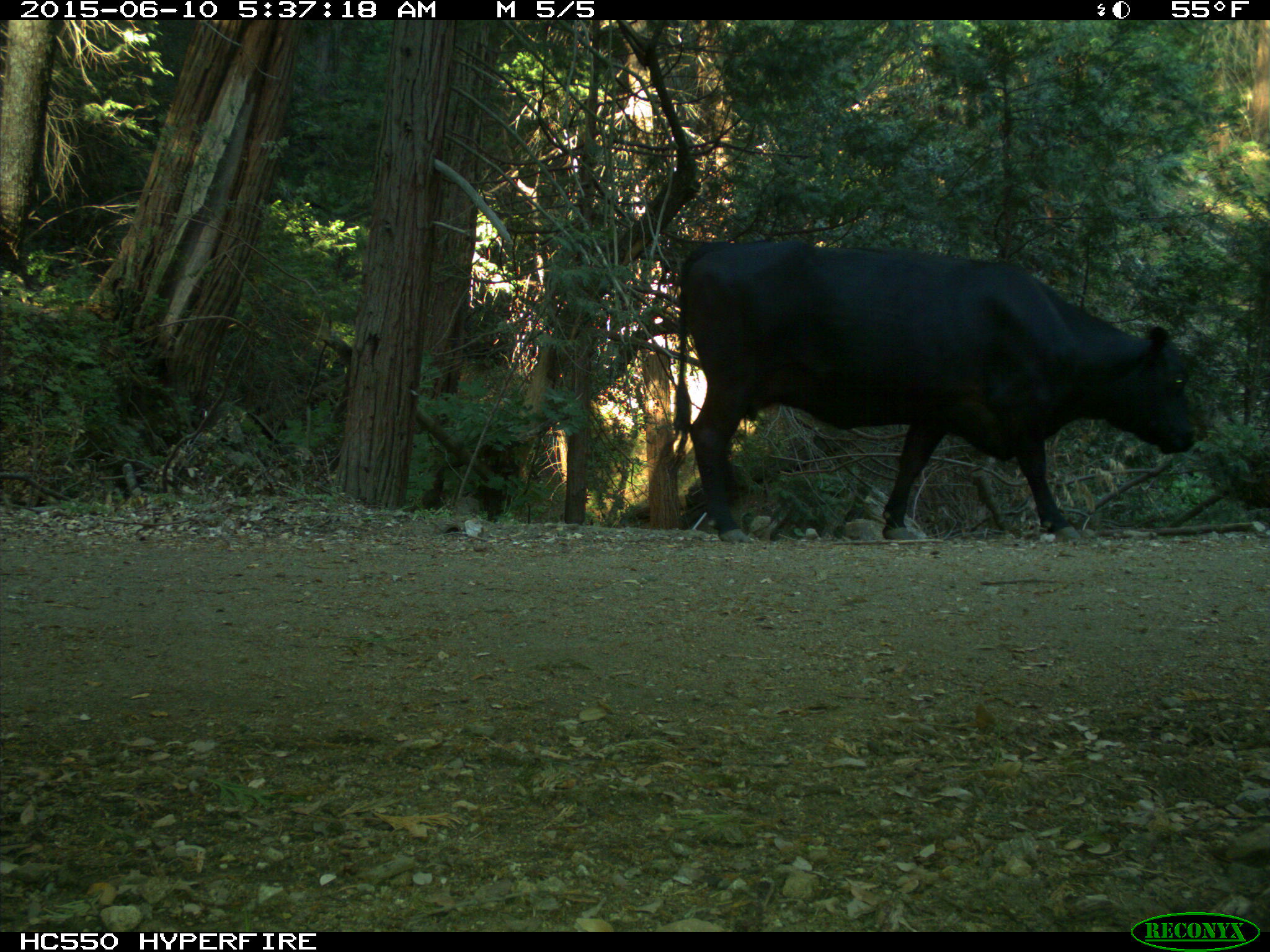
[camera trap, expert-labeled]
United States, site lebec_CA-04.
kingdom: Animalia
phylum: Chordata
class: Mammalia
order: Artiodactyla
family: Bovidae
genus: Bos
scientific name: Bos taurus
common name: domestic cow